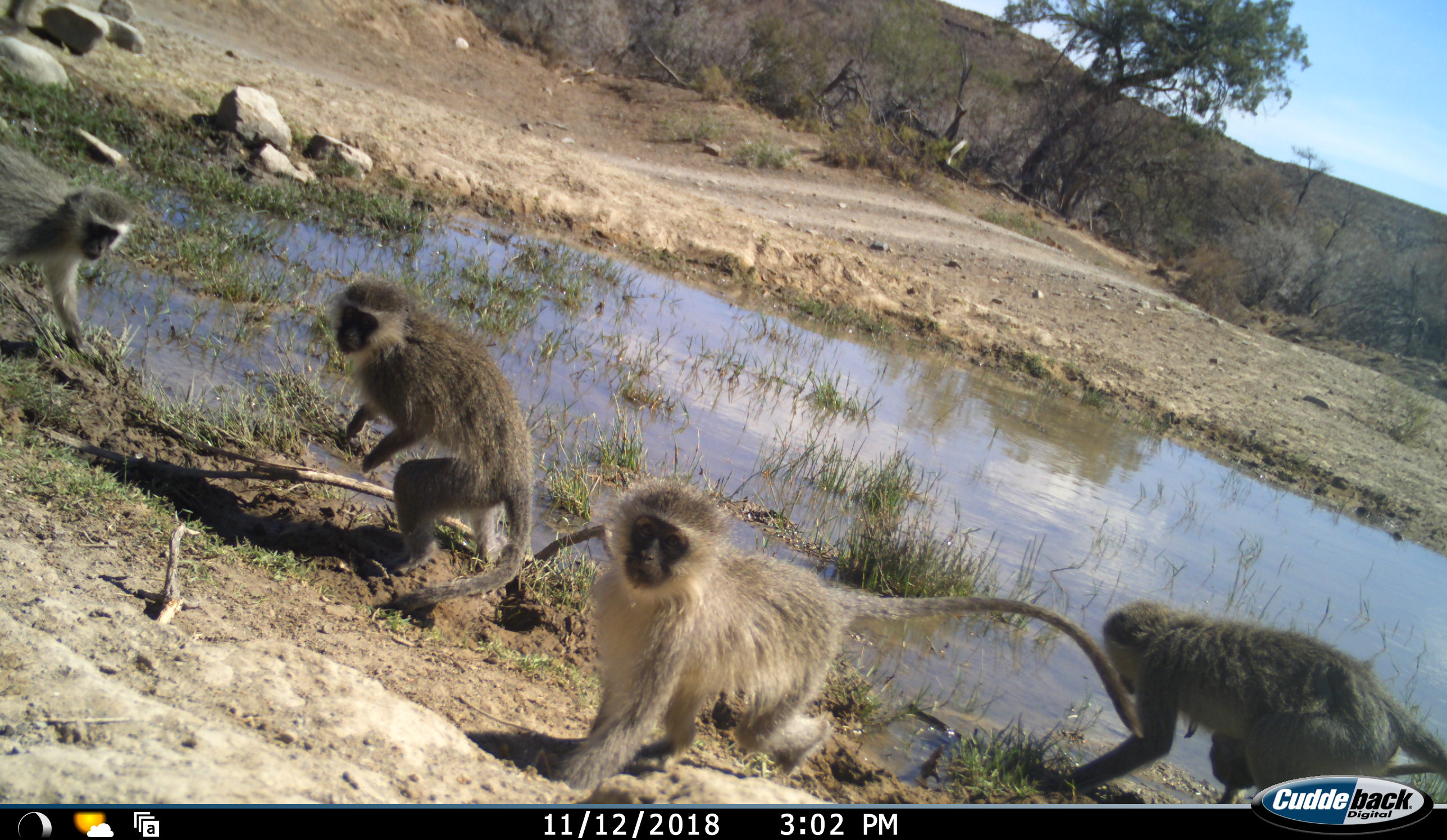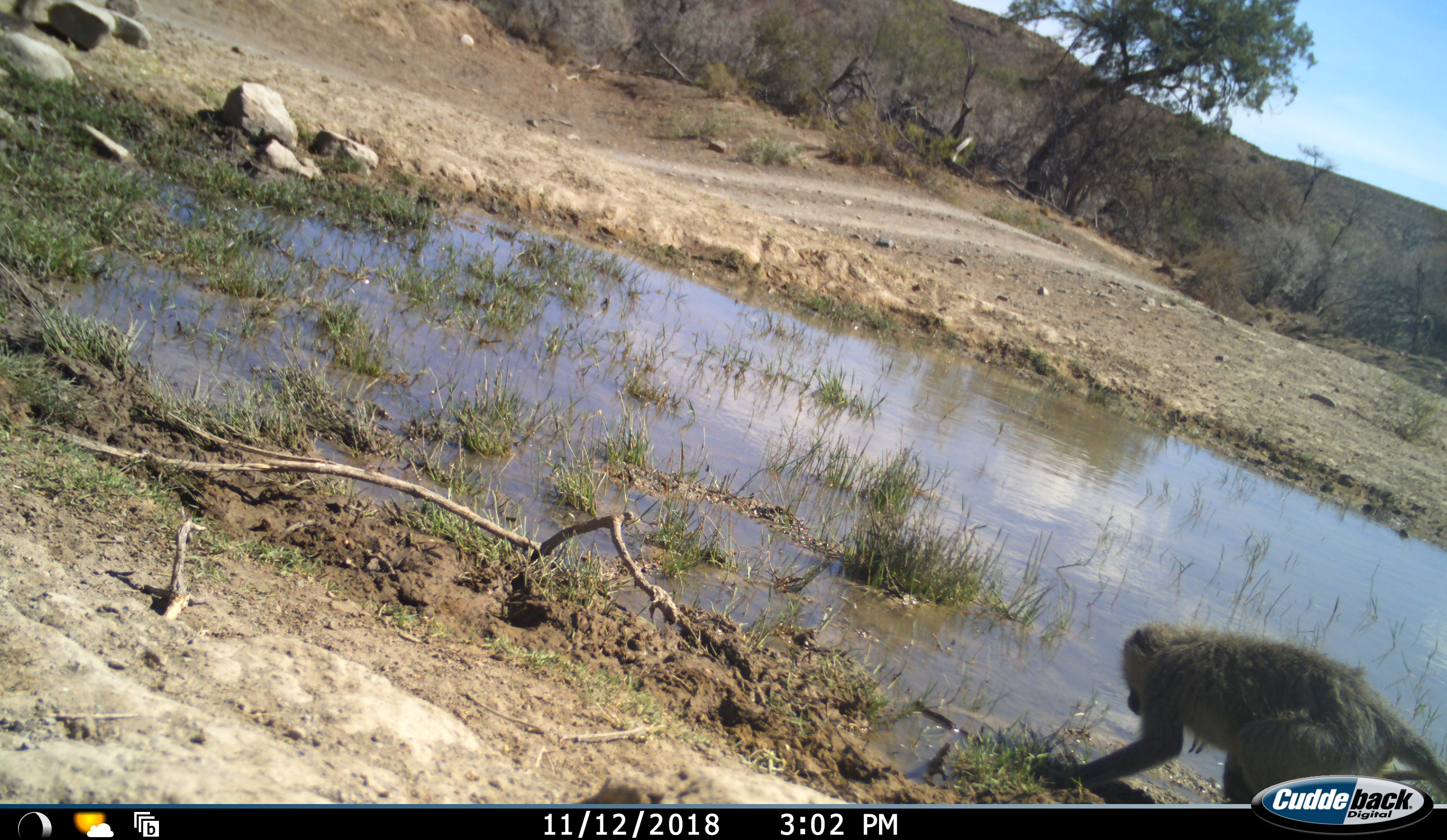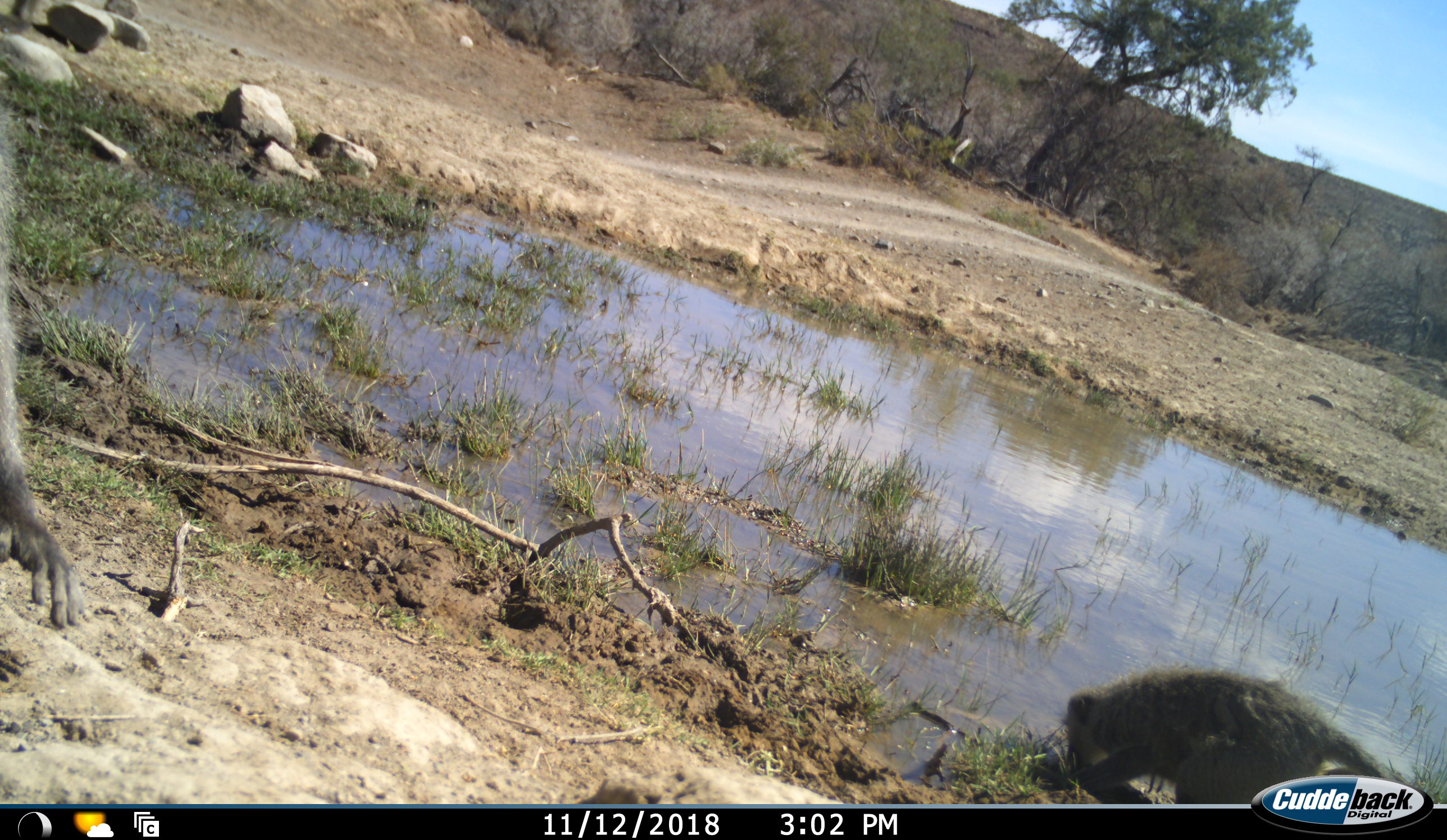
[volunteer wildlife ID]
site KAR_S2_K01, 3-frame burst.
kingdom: Animalia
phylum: Chordata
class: Mammalia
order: Primates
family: Cercopithecidae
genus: Chlorocebus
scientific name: Chlorocebus pygerythrus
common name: vervet monkey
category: monkeyvervet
Monkeyvervet (vervet monkey) (Chlorocebus pygerythrus), count 4. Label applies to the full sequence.